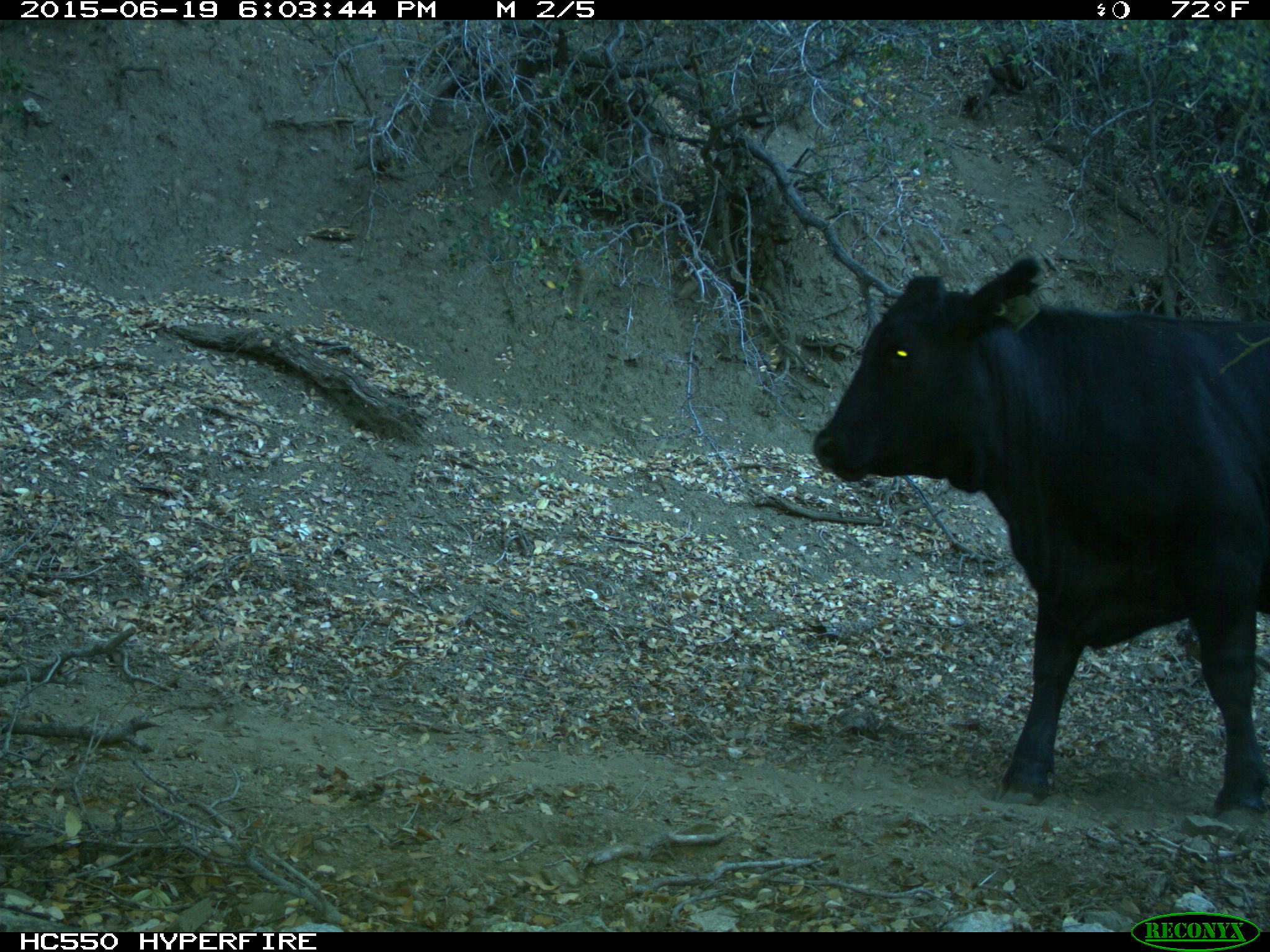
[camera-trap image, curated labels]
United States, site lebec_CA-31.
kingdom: Animalia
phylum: Chordata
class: Mammalia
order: Artiodactyla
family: Bovidae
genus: Bos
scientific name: Bos taurus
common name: domestic cow